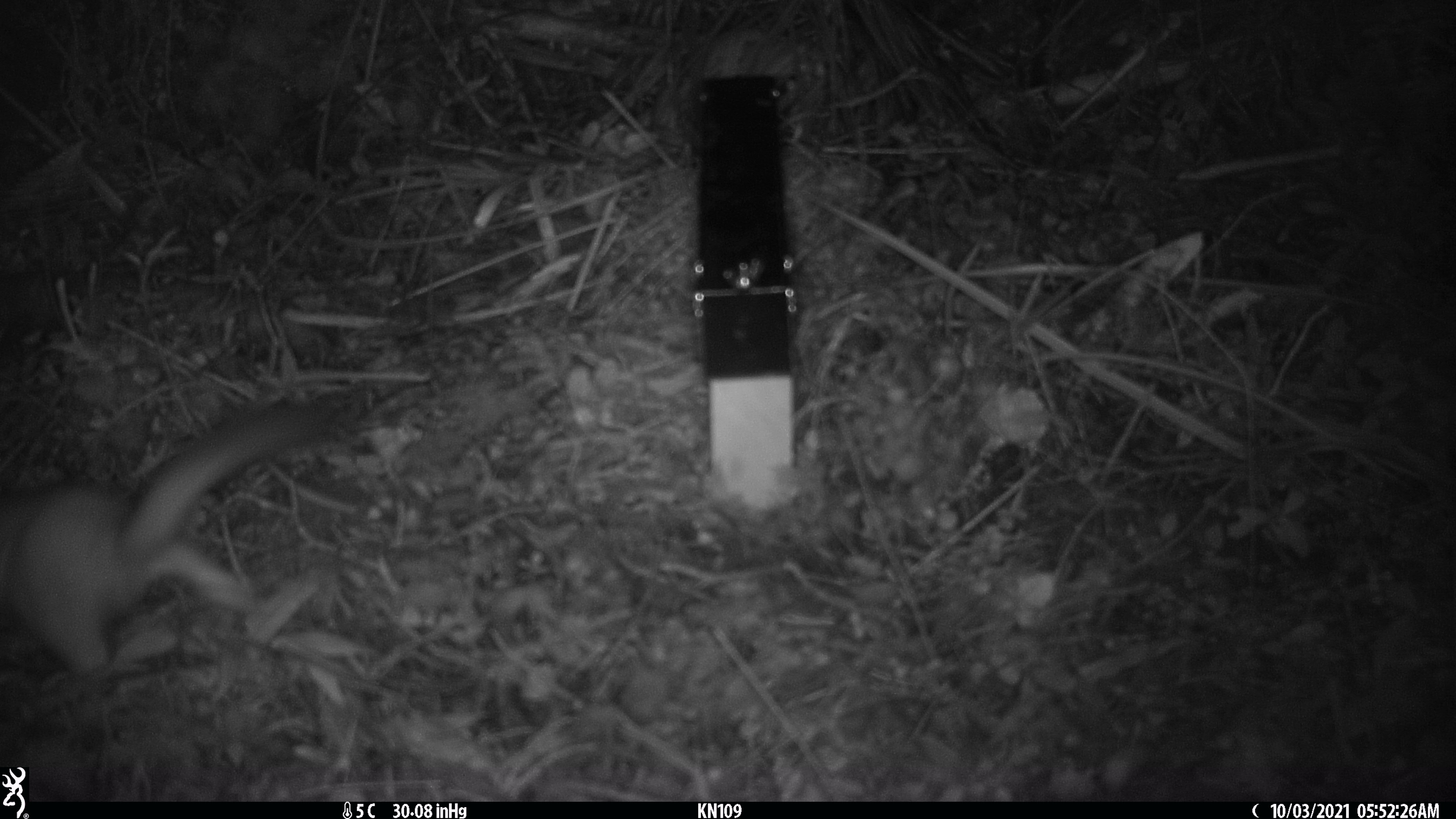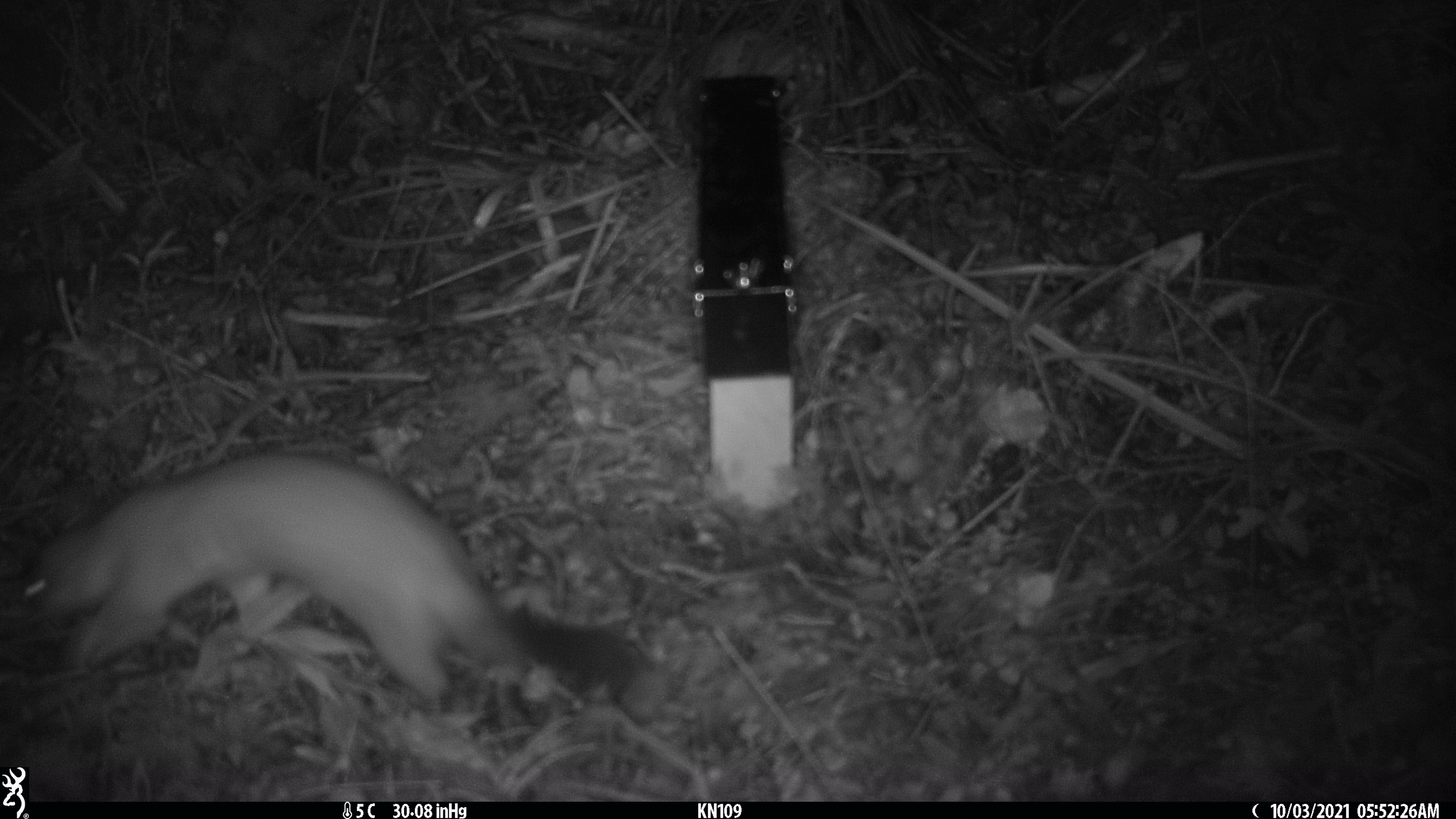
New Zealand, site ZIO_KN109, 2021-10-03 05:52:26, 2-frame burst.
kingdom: Animalia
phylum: Chordata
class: Mammalia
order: Carnivora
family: Mustelidae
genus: Mustela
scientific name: Mustela erminea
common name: stoat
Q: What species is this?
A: Stoat (Mustela erminea).